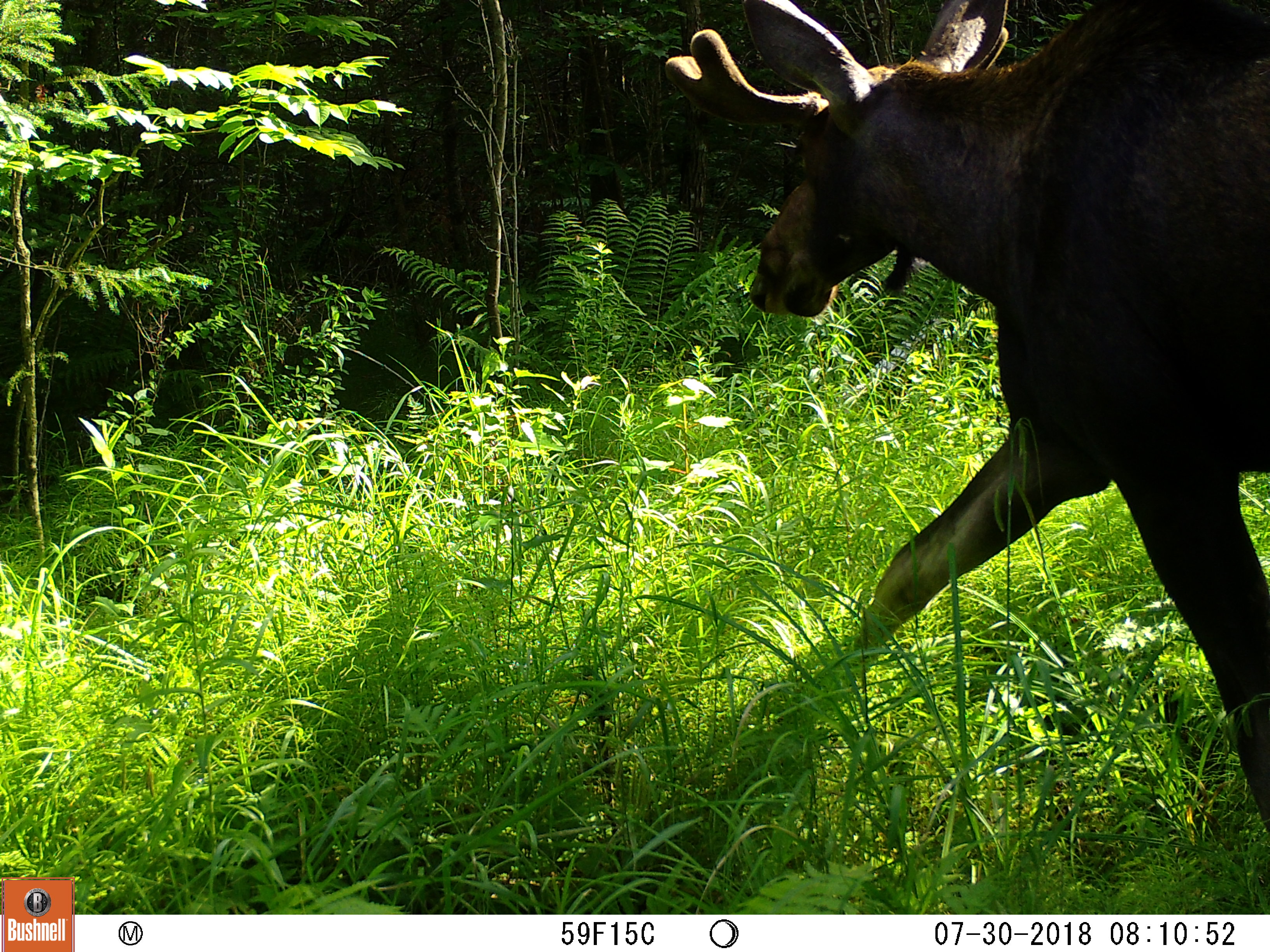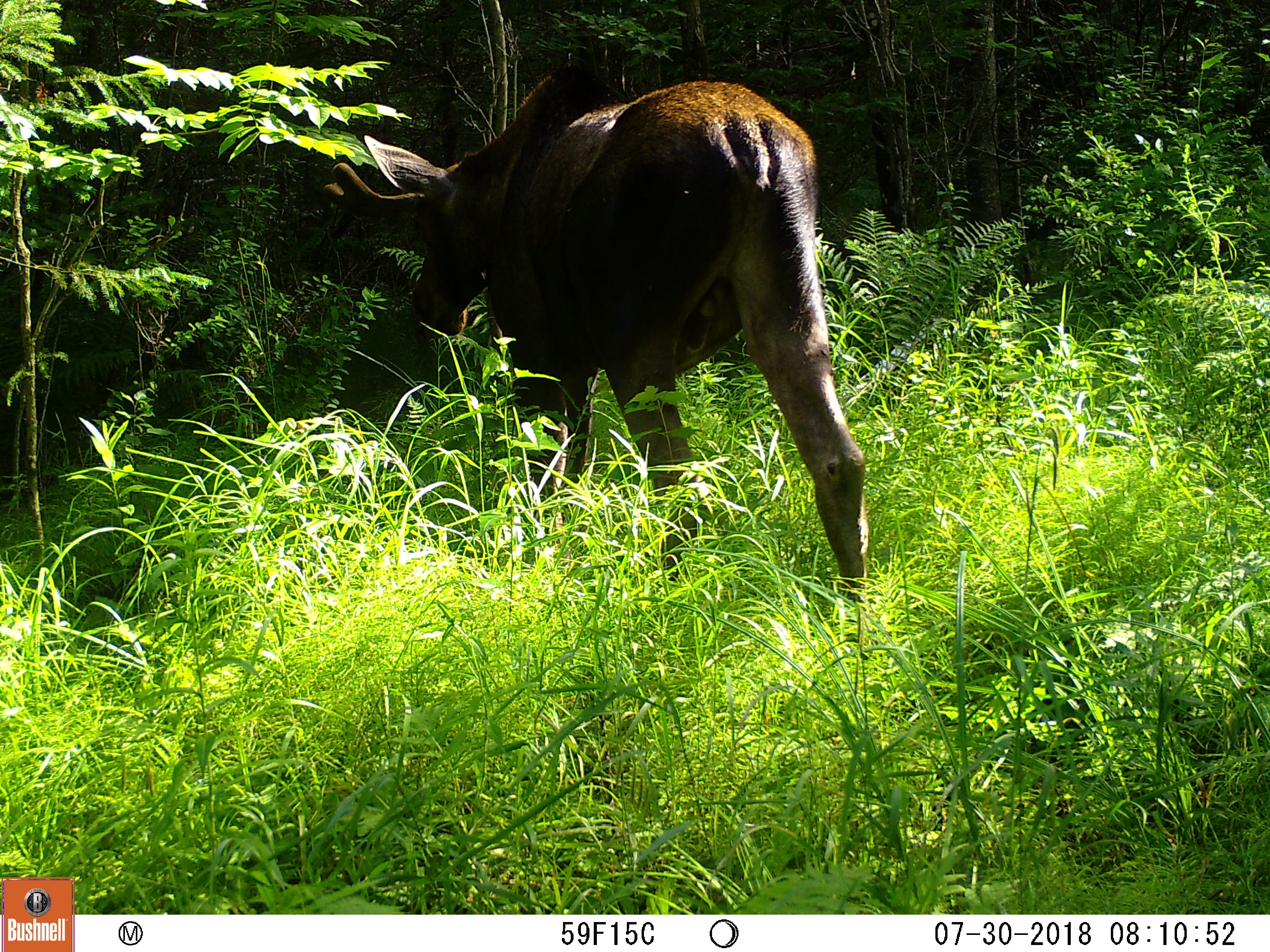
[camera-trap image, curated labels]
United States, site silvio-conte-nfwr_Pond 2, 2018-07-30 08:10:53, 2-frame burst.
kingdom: Animalia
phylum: Chordata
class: Mammalia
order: Artiodactyla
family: Cervidae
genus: Alces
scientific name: Alces alces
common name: moose